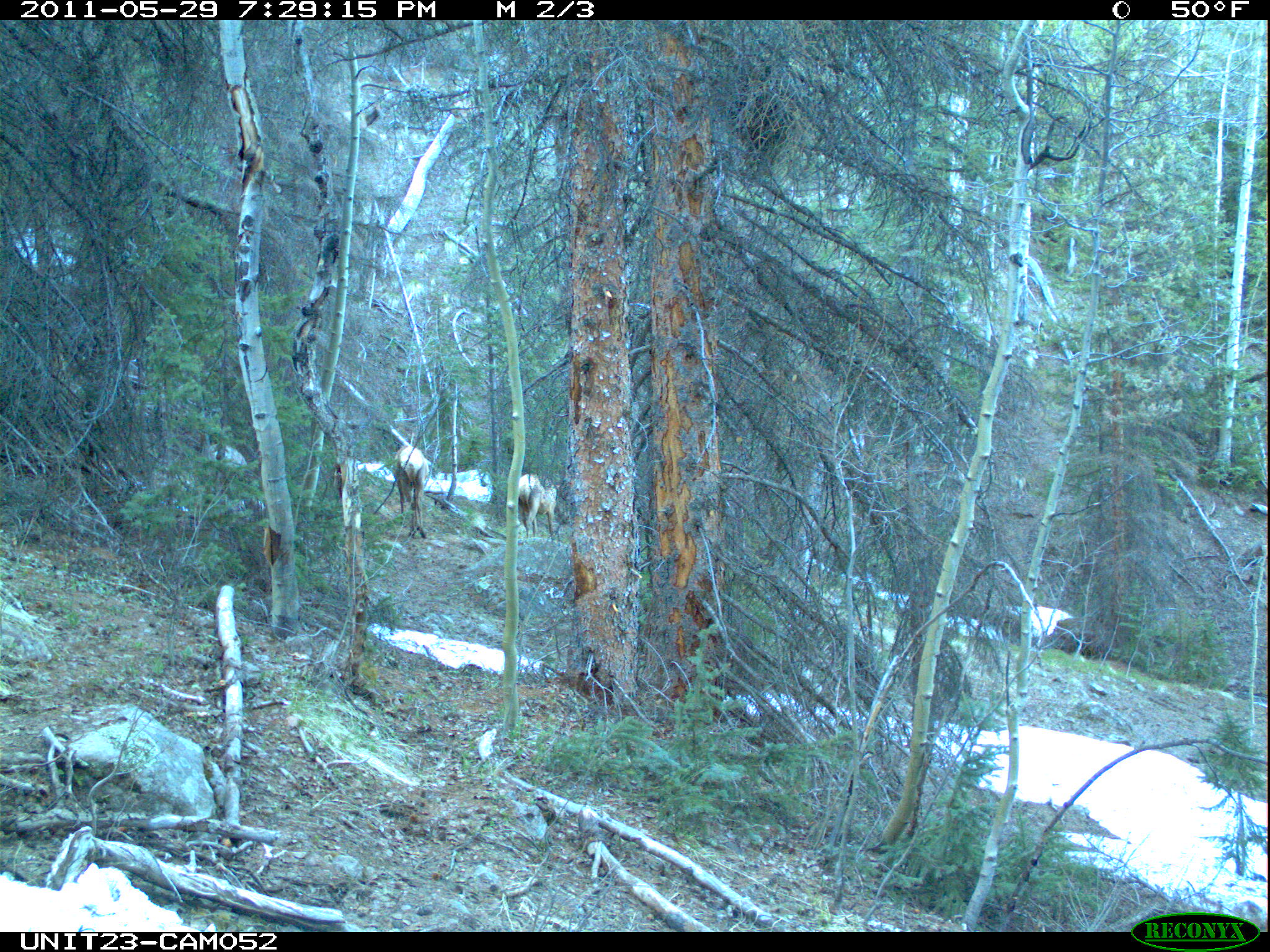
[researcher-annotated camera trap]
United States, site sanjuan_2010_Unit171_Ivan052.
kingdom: Animalia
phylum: Chordata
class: Mammalia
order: Artiodactyla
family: Cervidae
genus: Cervus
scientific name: Cervus elaphus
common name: red deer